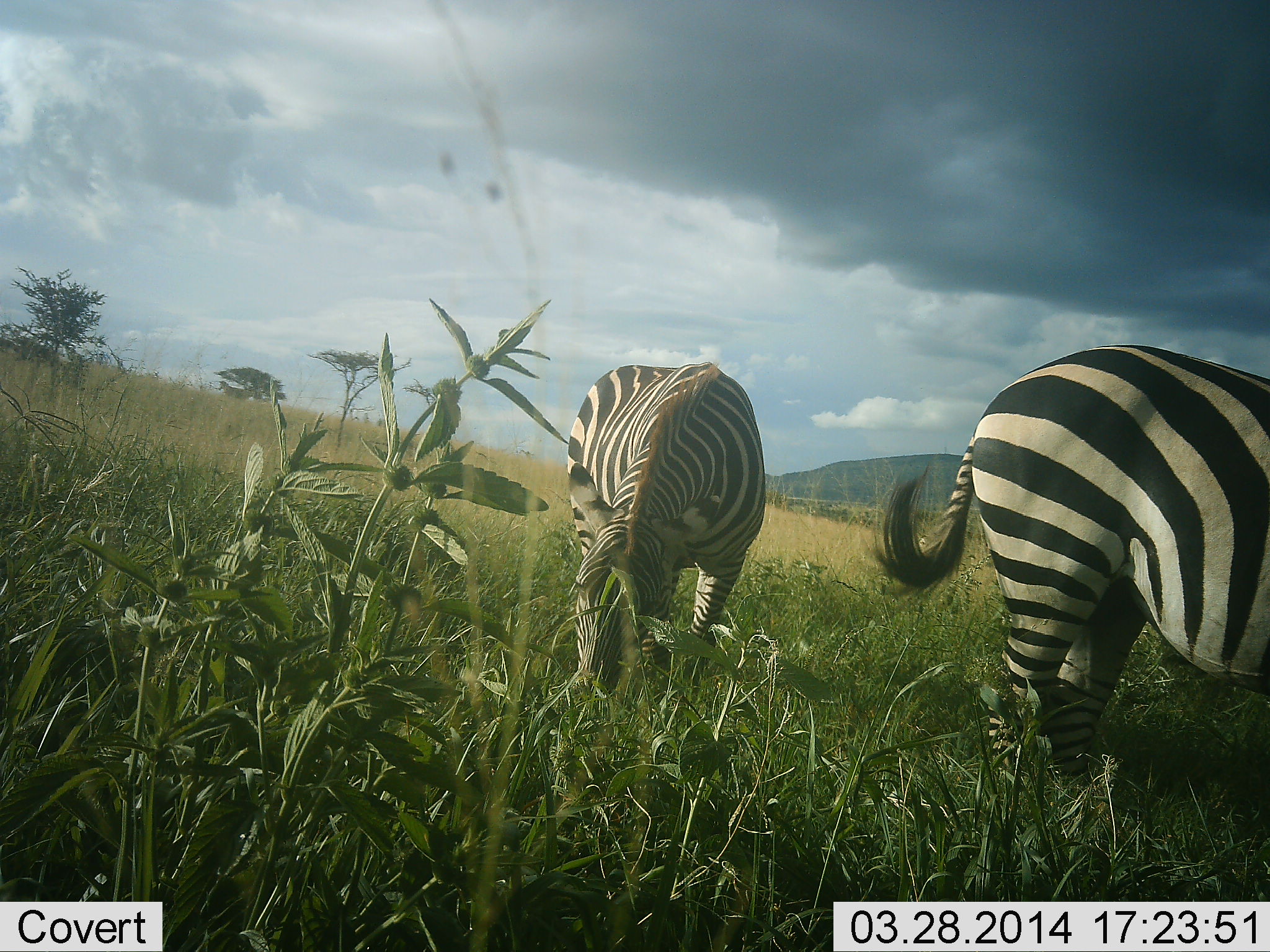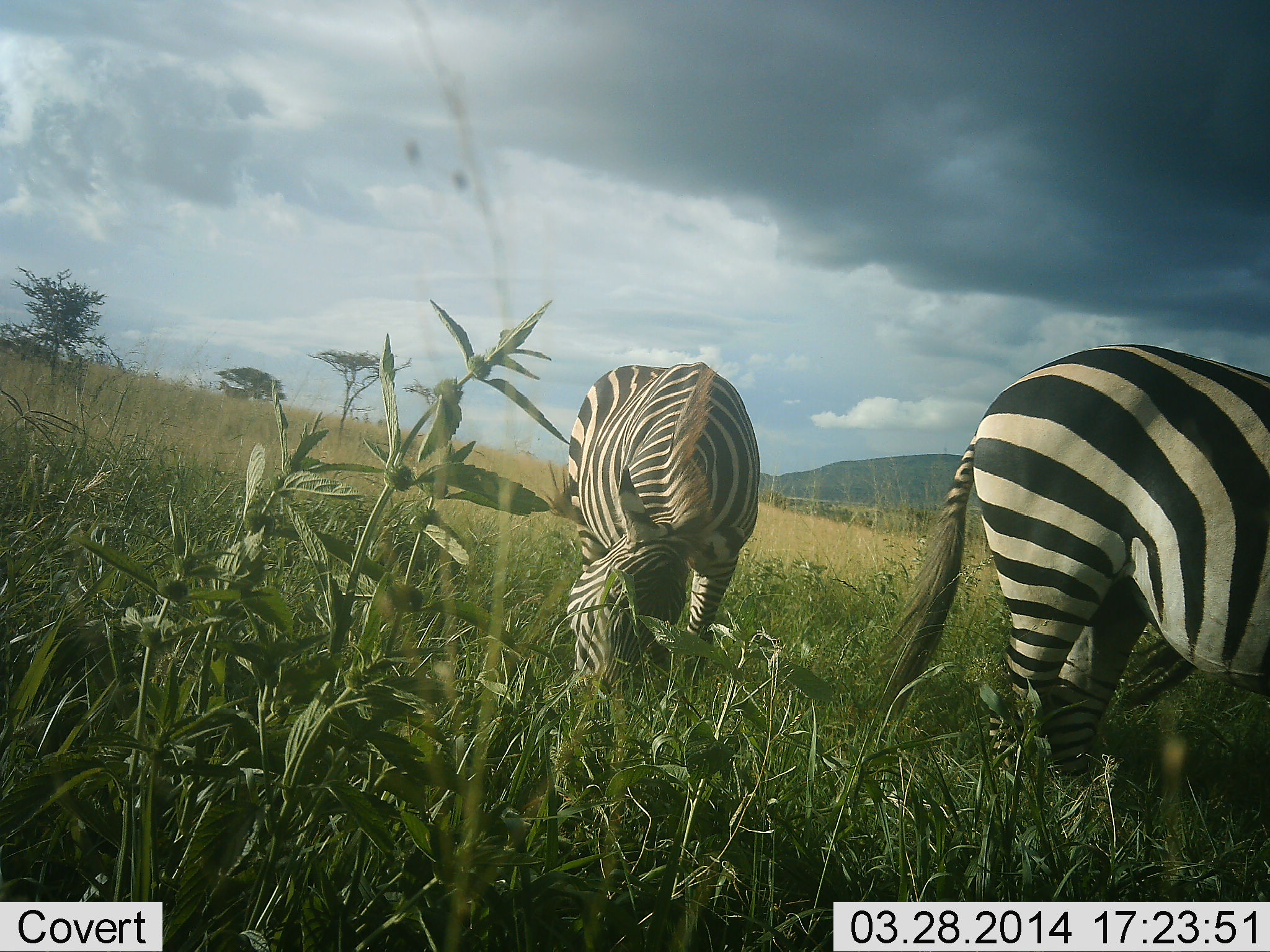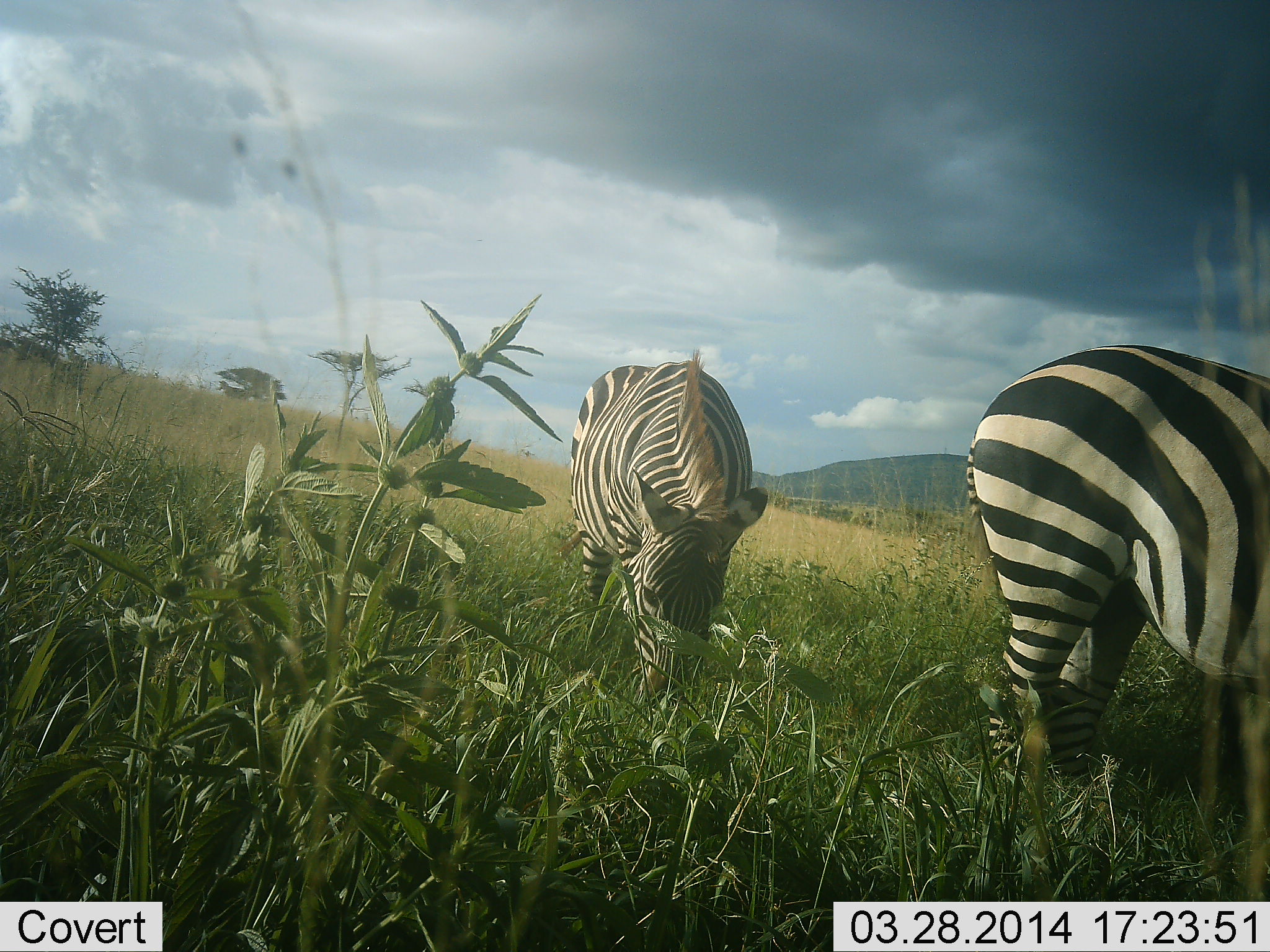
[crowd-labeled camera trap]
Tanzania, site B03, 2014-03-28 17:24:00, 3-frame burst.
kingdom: Animalia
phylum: Chordata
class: Mammalia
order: Perissodactyla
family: Equidae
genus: Equus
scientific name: Equus quagga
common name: plains zebra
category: zebra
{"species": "zebra (plains zebra) (Equus quagga)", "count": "2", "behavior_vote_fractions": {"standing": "0%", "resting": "0%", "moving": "0%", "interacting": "0%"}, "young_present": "0%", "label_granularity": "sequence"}